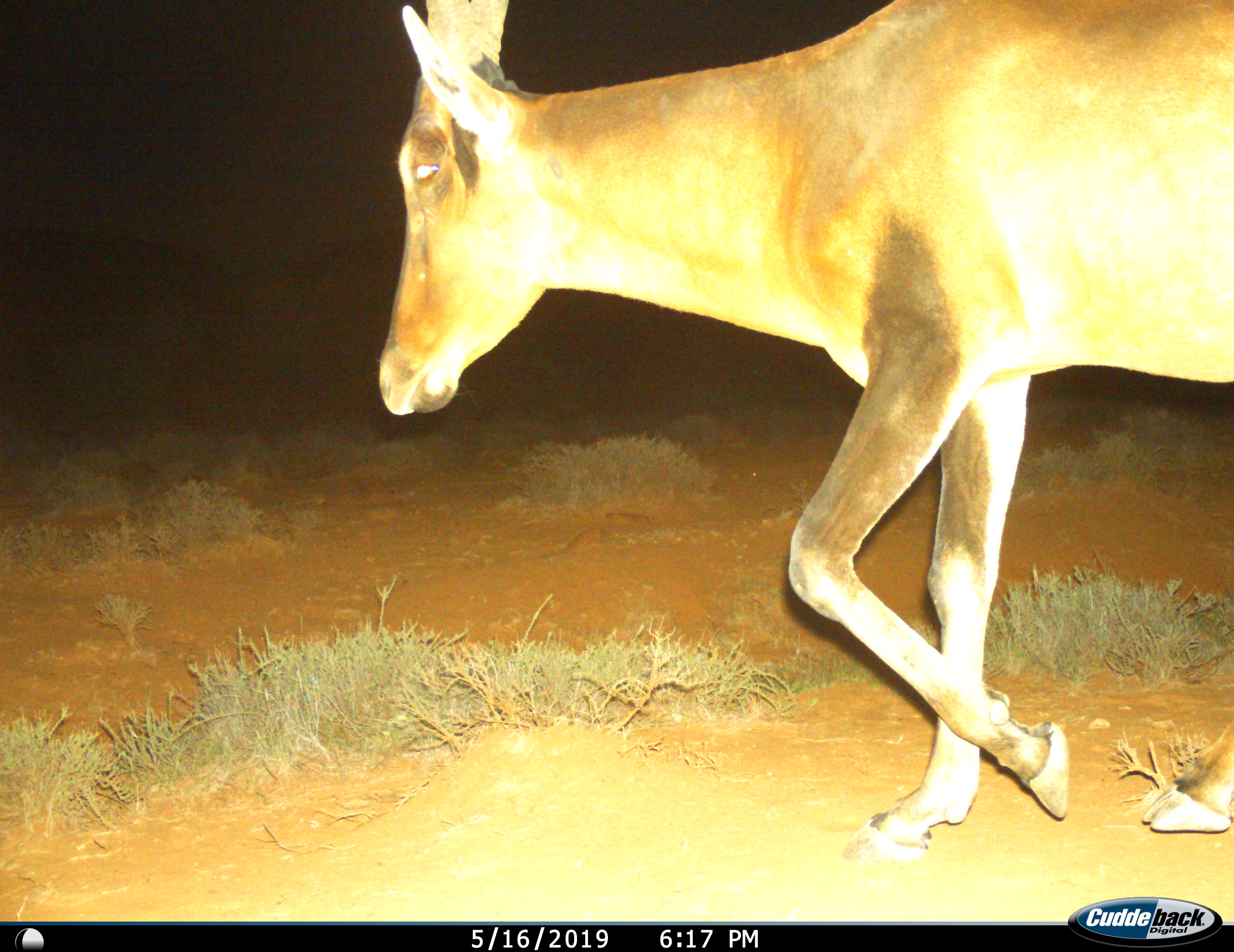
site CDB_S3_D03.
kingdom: Animalia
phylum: Chordata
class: Mammalia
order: Artiodactyla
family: Bovidae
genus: Alcelaphus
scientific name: Alcelaphus buselaphus caama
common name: red hartebeest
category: hartebeestred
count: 1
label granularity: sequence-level